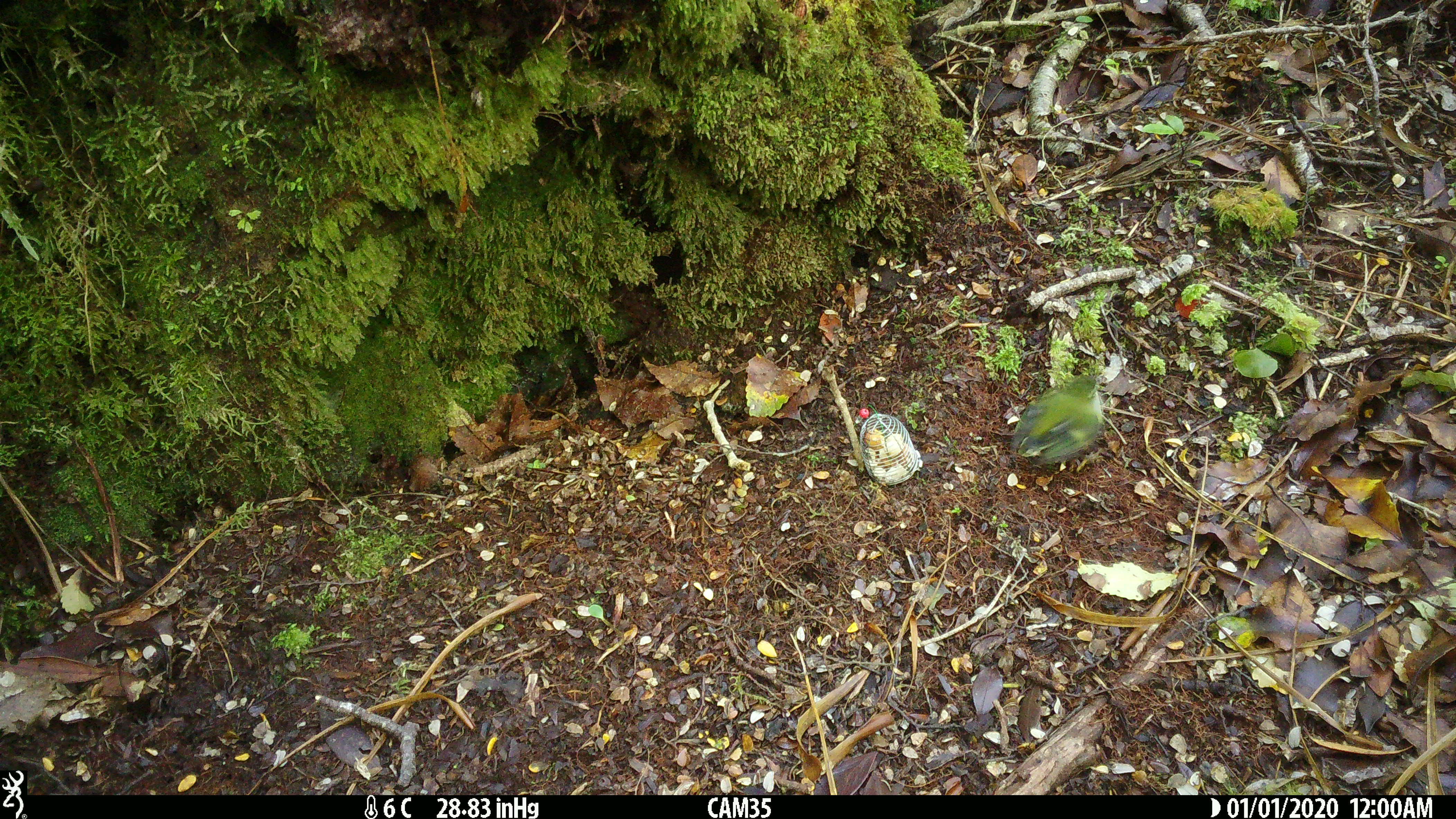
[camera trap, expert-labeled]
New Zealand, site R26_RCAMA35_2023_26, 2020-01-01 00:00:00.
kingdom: Animalia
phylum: Chordata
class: Aves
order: Passeriformes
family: Acanthisittidae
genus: Acanthisitta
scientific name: Acanthisitta chloris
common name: rifleman